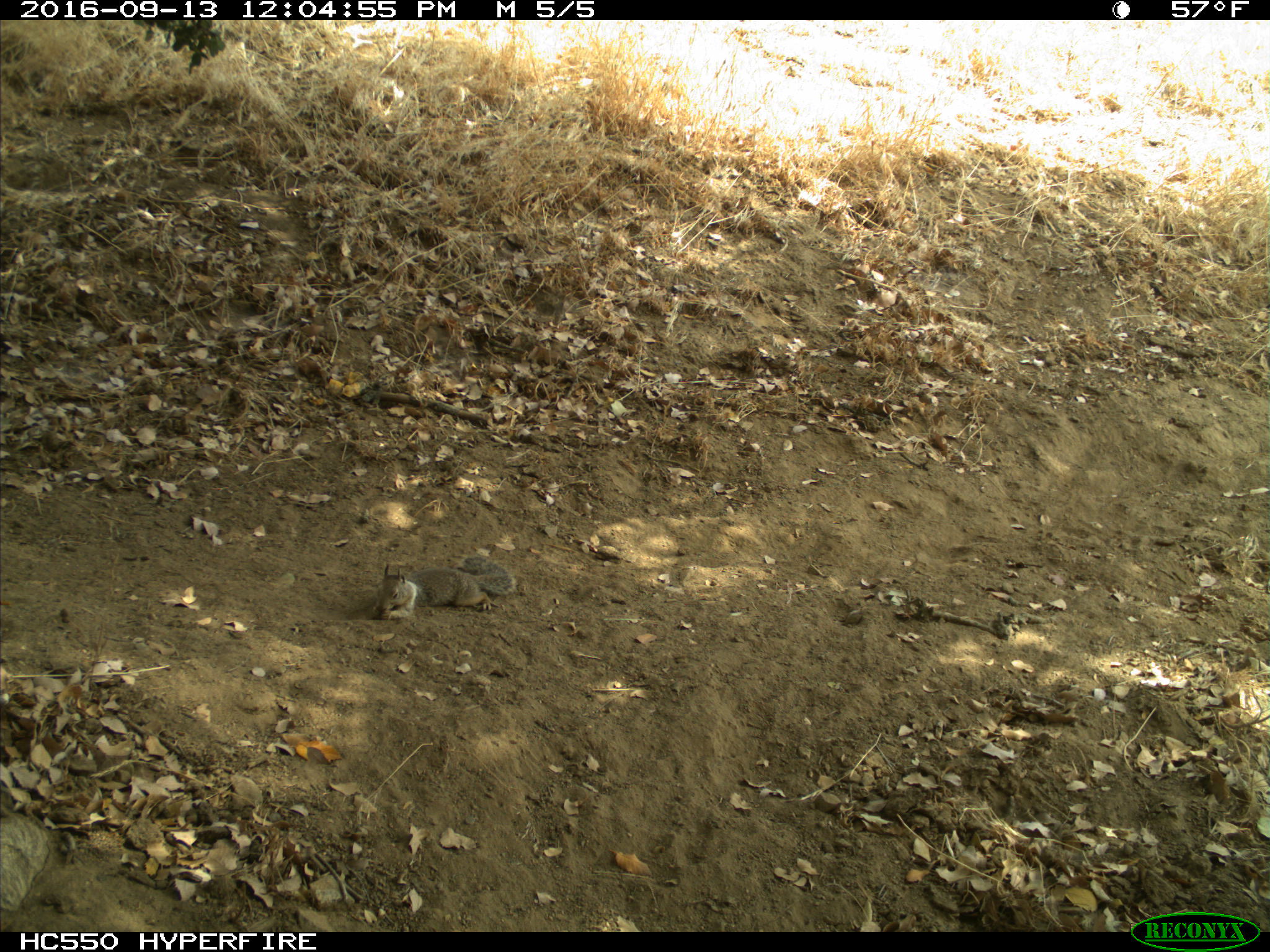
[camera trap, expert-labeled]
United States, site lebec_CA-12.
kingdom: Animalia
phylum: Chordata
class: Mammalia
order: Rodentia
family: Sciuridae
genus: Otospermophilus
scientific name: Otospermophilus beecheyi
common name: california ground squirrel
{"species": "Otospermophilus beecheyi (california ground squirrel)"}